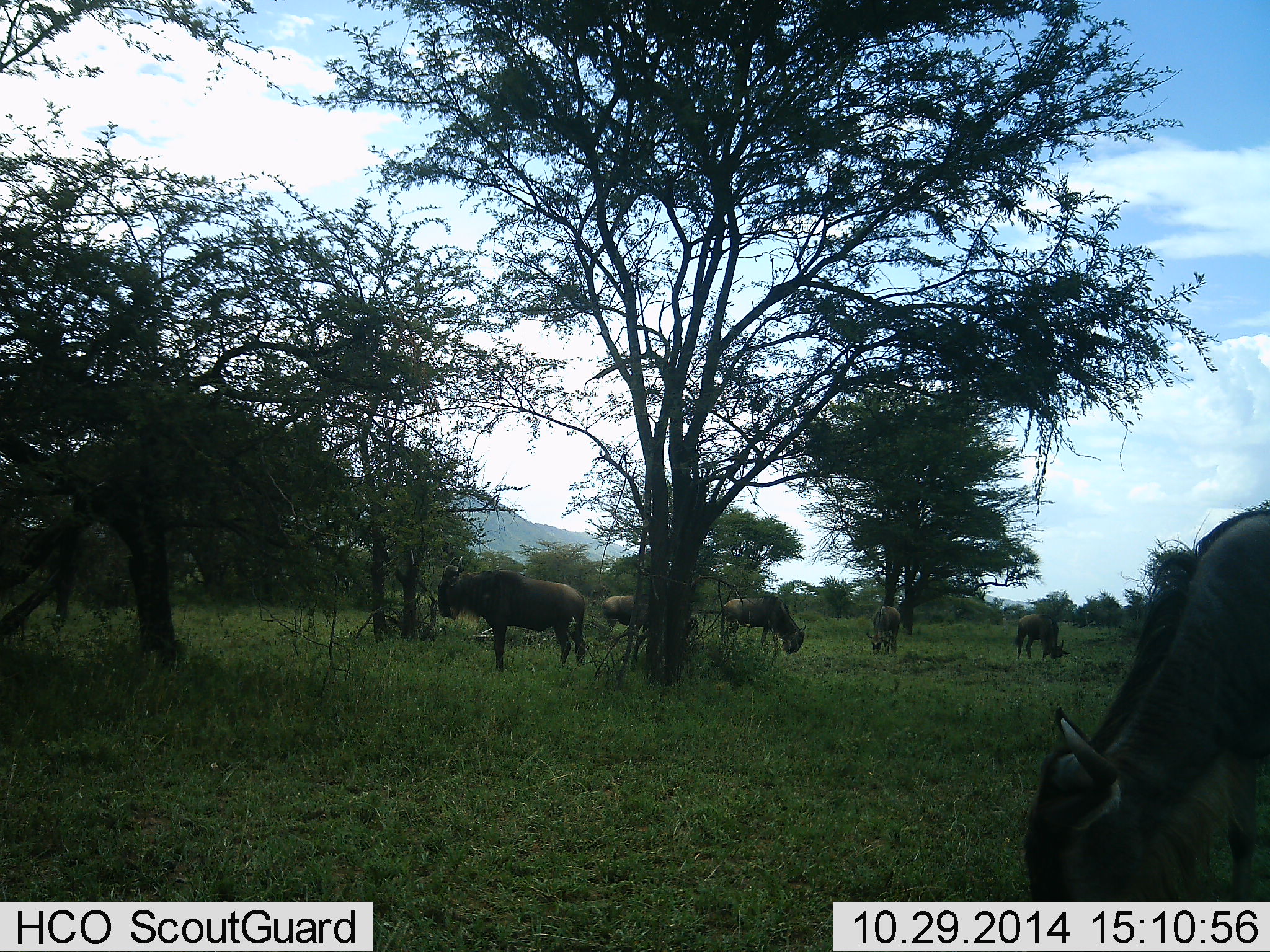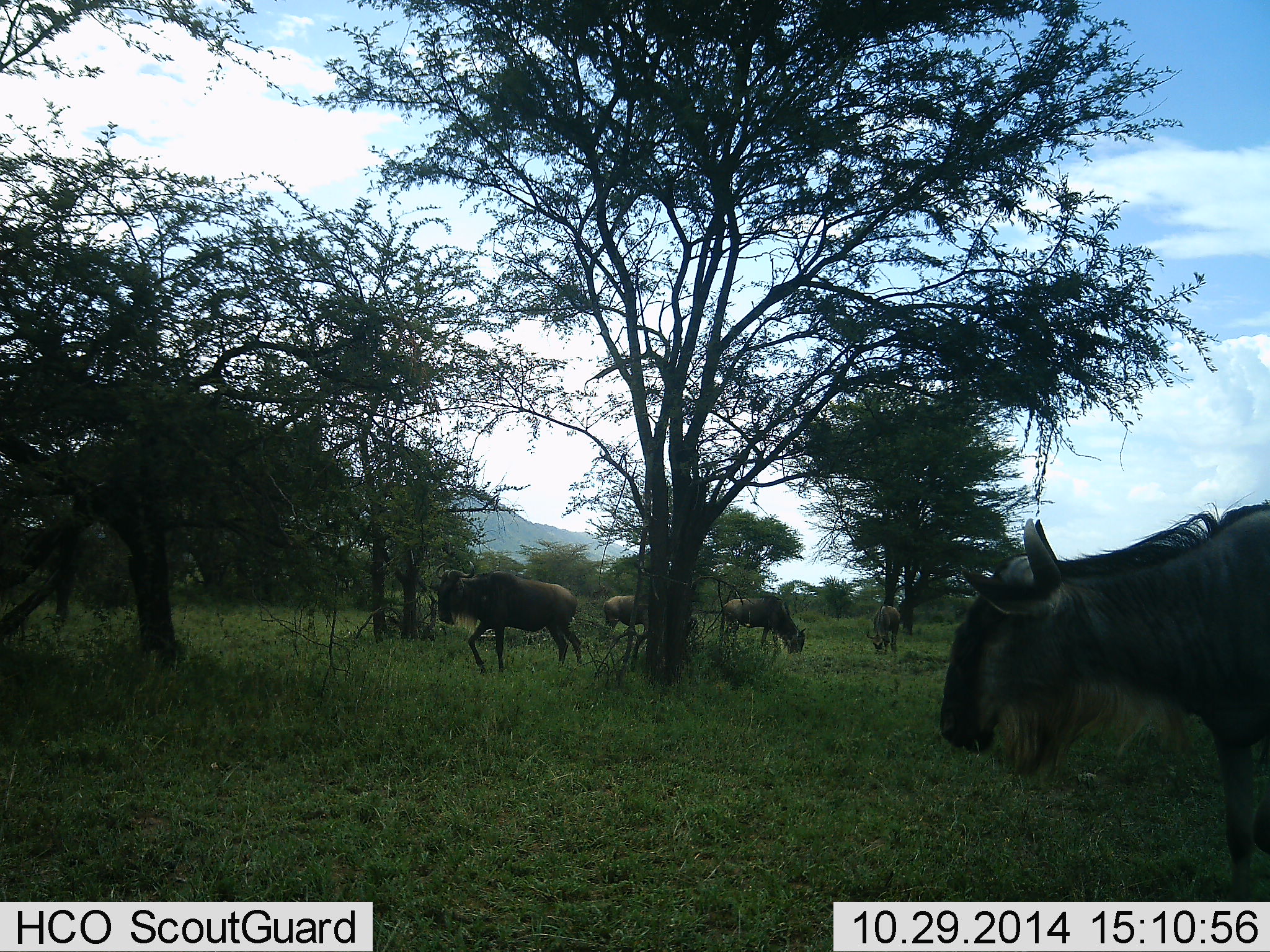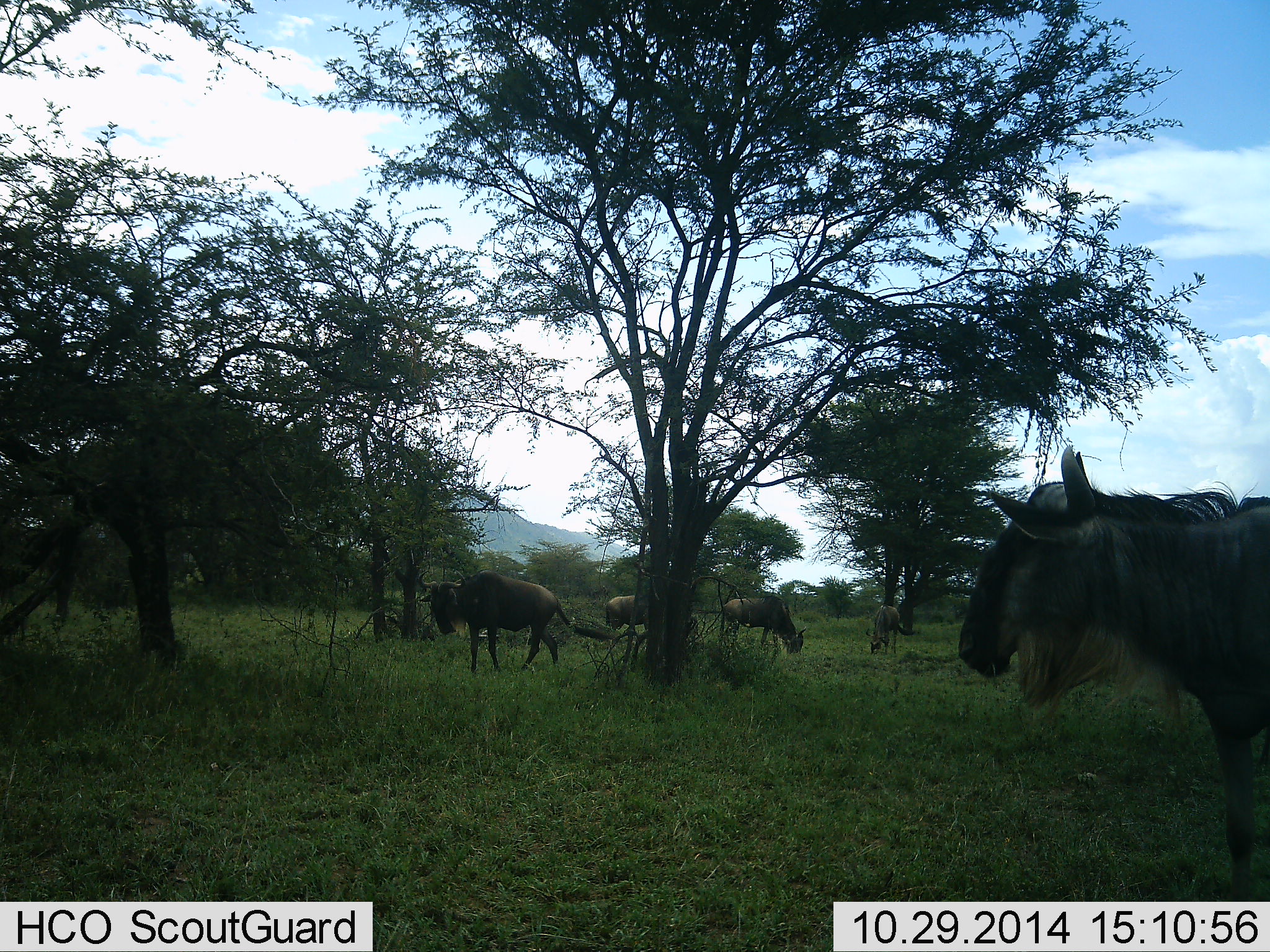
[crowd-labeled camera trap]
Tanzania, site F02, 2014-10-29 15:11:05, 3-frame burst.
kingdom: Animalia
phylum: Chordata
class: Mammalia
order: Artiodactyla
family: Bovidae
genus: Connochaetes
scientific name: Connochaetes taurinus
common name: blue wildebeest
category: wildebeest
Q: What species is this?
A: Wildebeest (blue wildebeest) (Connochaetes taurinus).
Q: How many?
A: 6.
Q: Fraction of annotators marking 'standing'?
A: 80%.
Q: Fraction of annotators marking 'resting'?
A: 0%.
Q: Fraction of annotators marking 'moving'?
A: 40%.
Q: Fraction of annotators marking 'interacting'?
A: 10%.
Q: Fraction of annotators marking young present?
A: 0%.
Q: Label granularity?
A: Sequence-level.